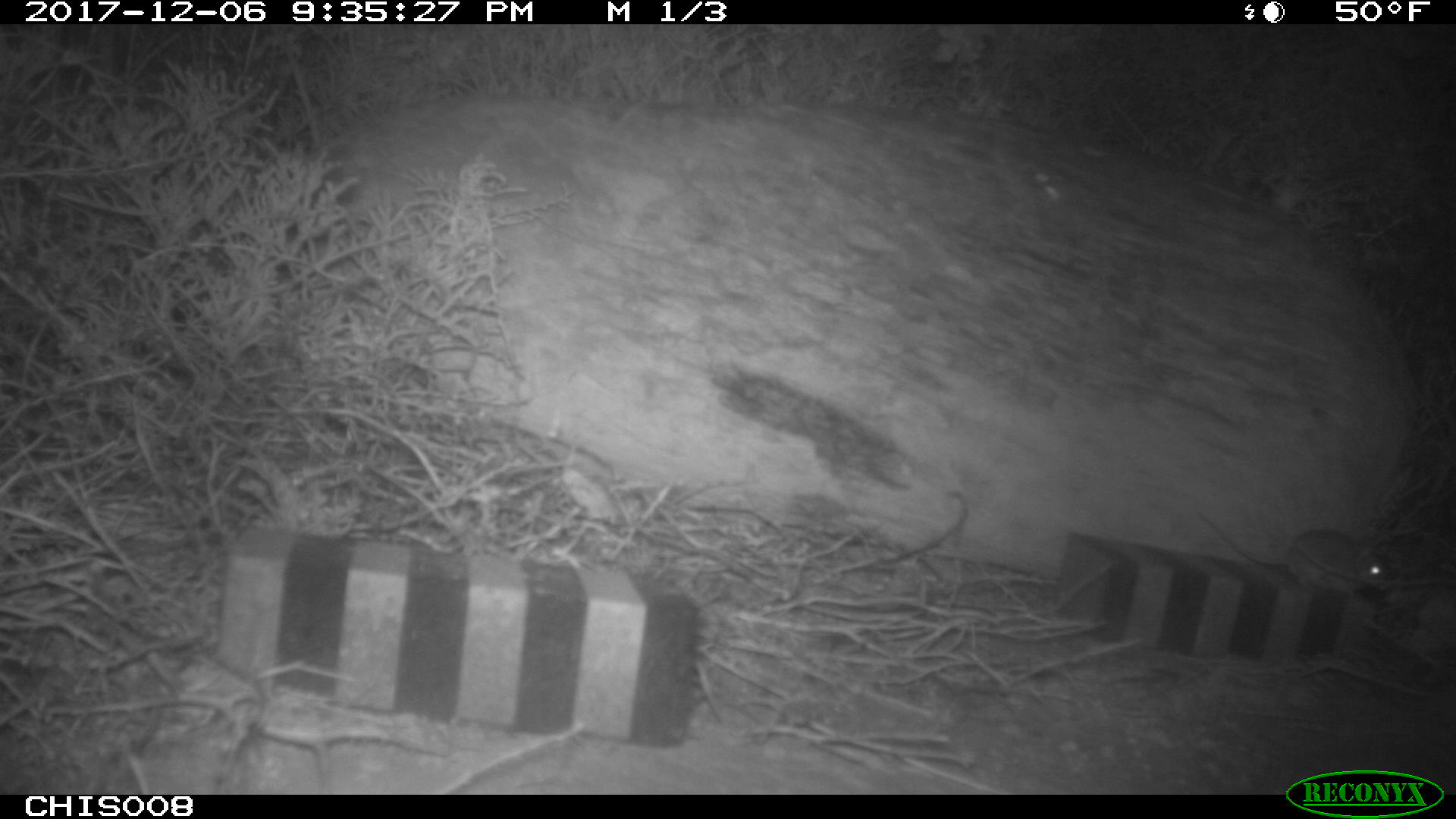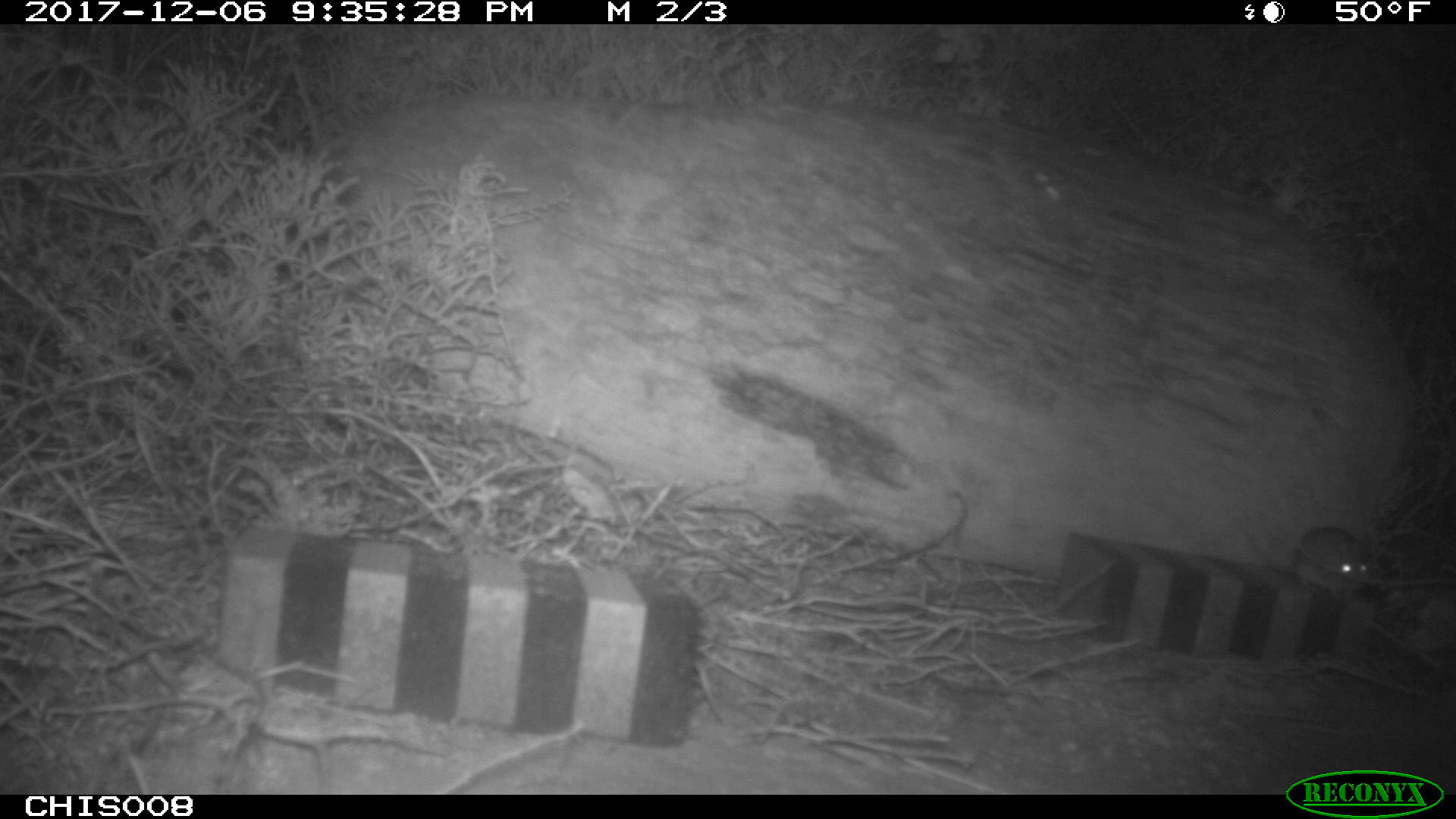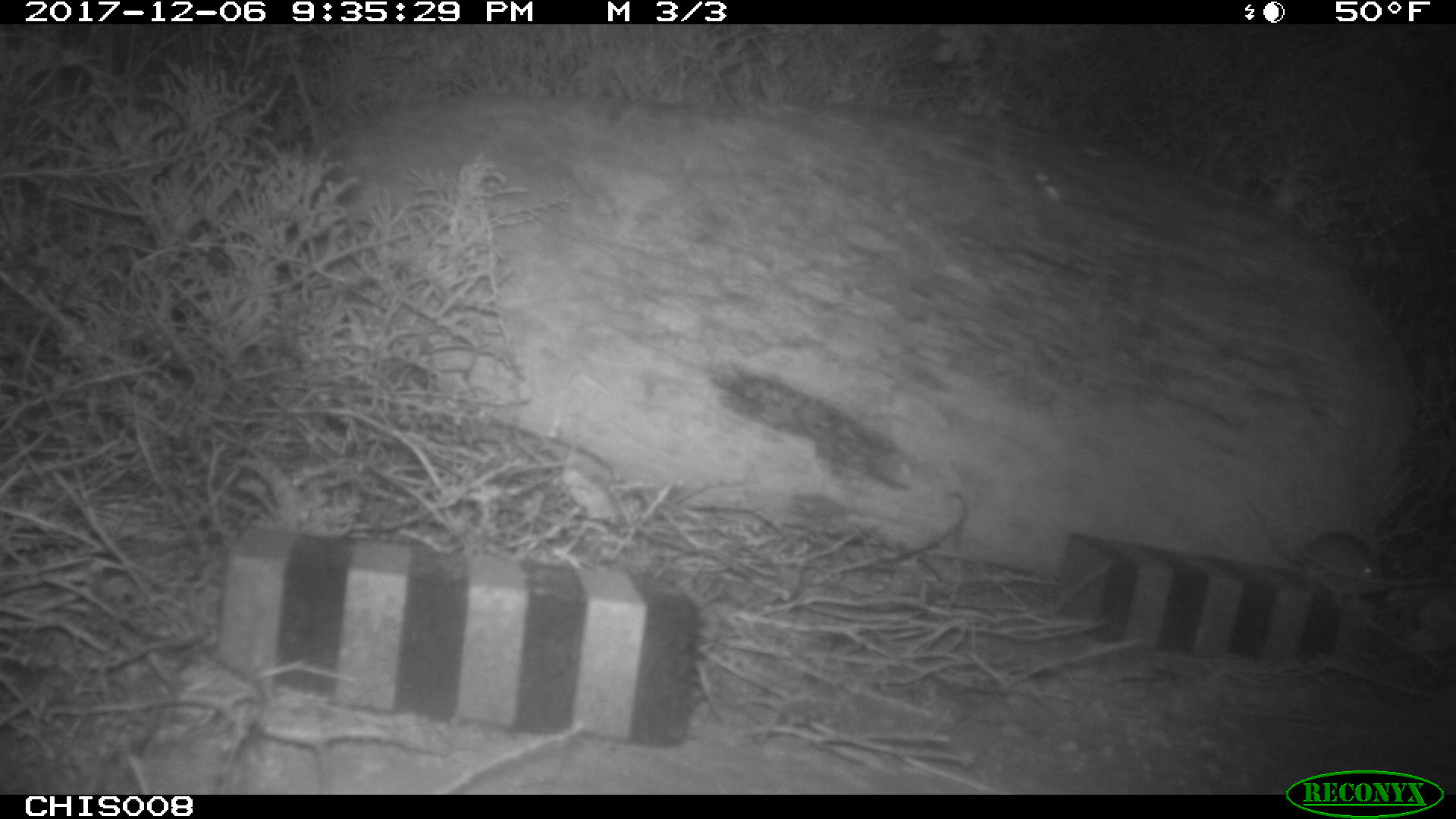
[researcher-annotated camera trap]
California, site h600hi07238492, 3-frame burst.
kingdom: Animalia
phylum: Chordata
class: Mammalia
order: Rodentia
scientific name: Rodentia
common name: rodent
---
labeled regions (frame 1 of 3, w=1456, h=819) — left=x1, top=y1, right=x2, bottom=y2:
rodent: left=1197, top=513, right=1387, bottom=593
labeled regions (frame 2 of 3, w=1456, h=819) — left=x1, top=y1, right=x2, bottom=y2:
rodent: left=1291, top=526, right=1371, bottom=594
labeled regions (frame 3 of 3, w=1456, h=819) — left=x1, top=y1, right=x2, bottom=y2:
rodent: left=1247, top=498, right=1385, bottom=604